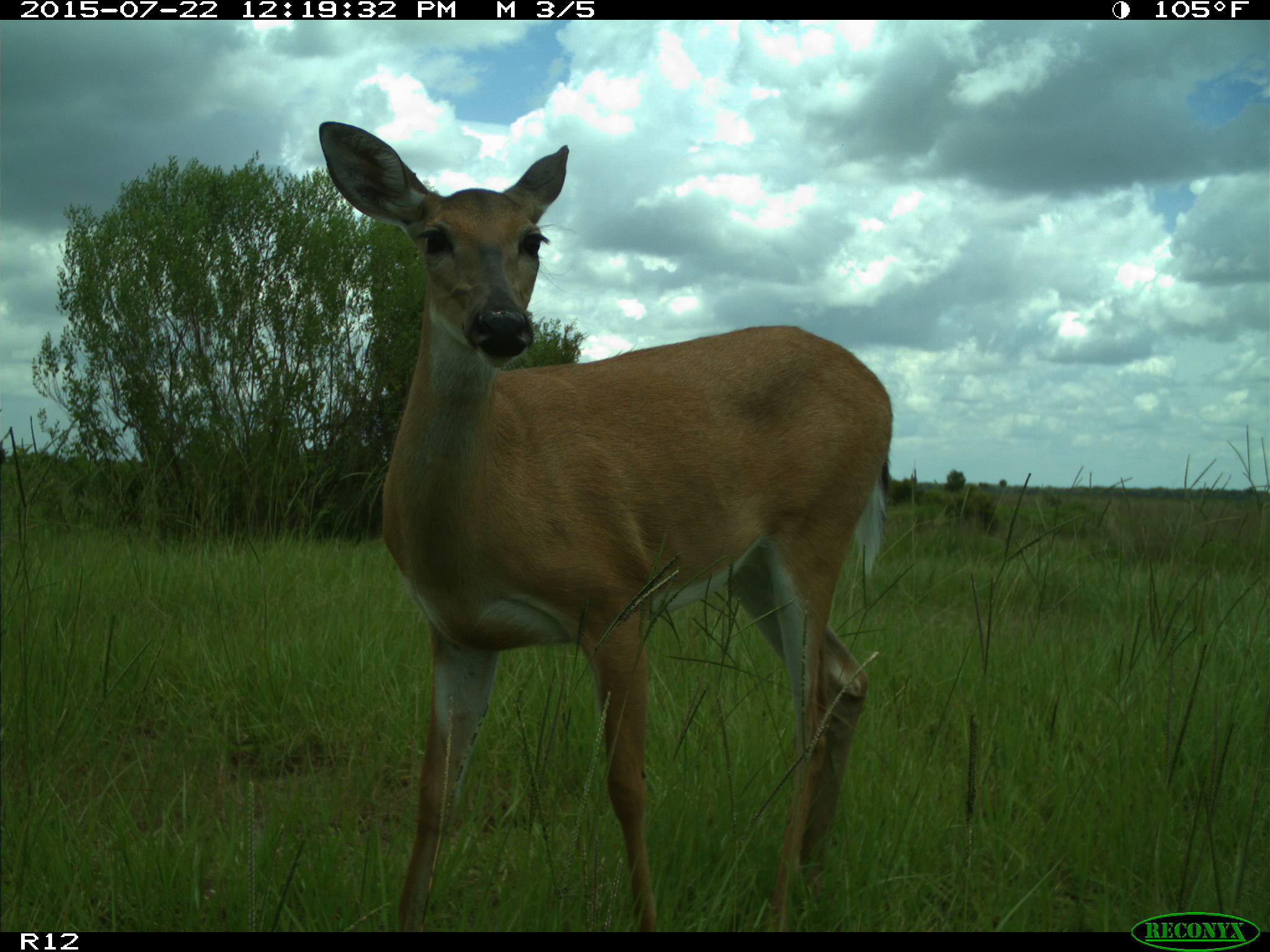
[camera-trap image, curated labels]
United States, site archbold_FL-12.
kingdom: Animalia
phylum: Chordata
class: Mammalia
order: Artiodactyla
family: Cervidae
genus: Odocoileus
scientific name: Odocoileus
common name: deer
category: unidentified deer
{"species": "unidentified deer (deer) (Odocoileus)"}